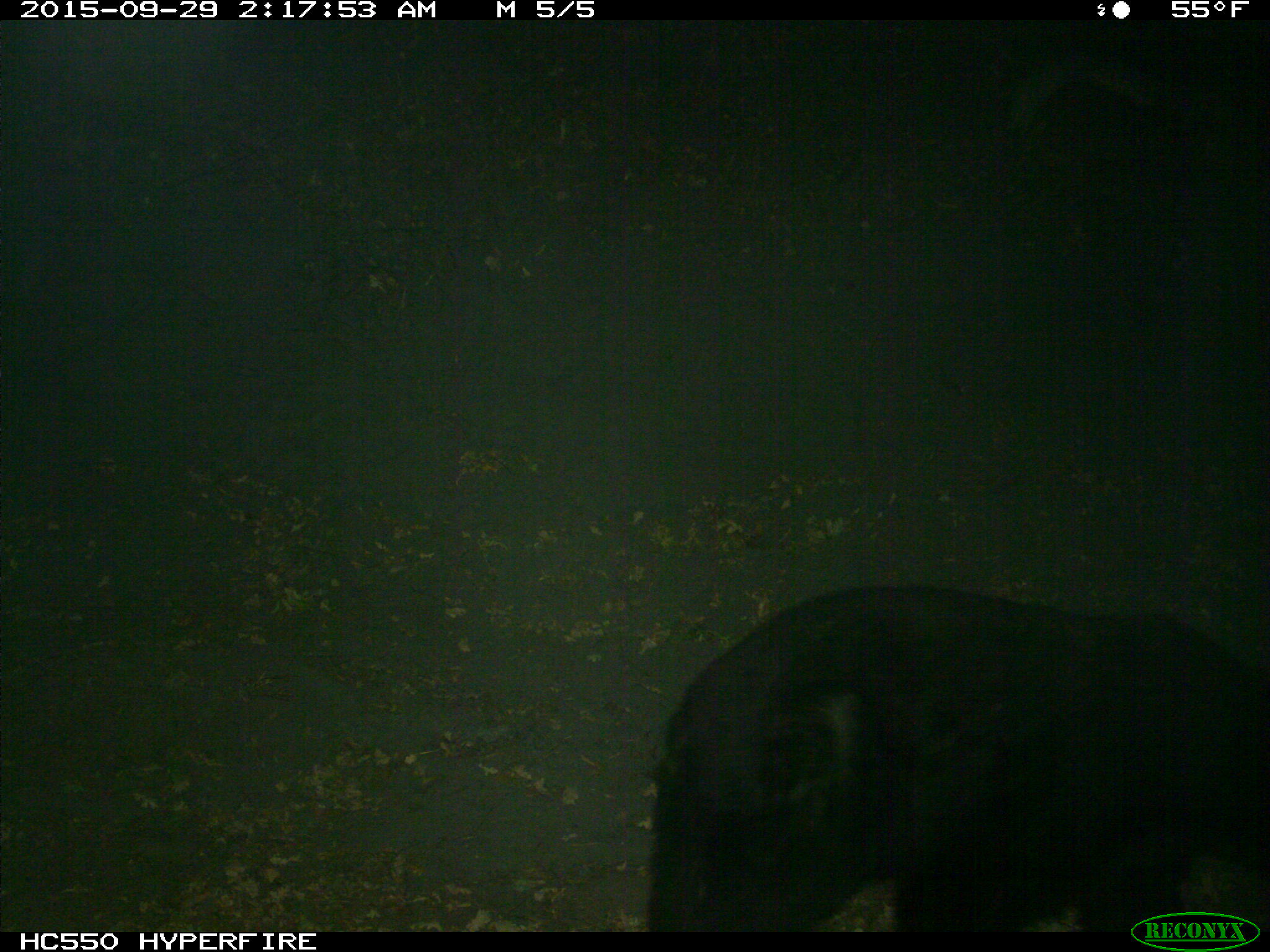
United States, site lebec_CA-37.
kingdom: Animalia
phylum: Chordata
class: Mammalia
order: Carnivora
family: Ursidae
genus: Ursus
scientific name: Ursus americanus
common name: american black bear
Ursus americanus (american black bear).